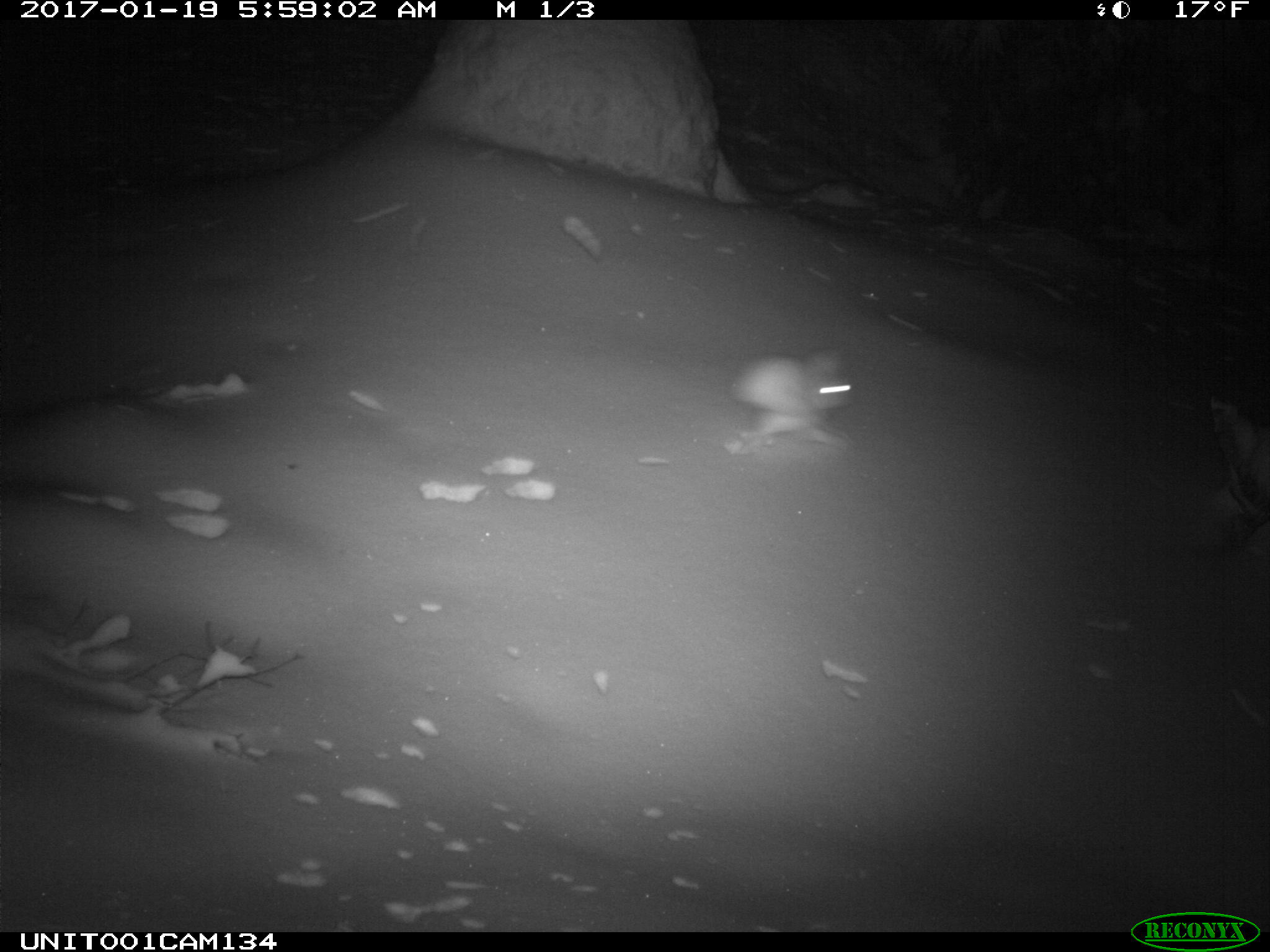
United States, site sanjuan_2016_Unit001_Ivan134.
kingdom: Animalia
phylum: Chordata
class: Mammalia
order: Lagomorpha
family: Leporidae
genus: Lepus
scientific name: Lepus americanus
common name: snowshoe hare